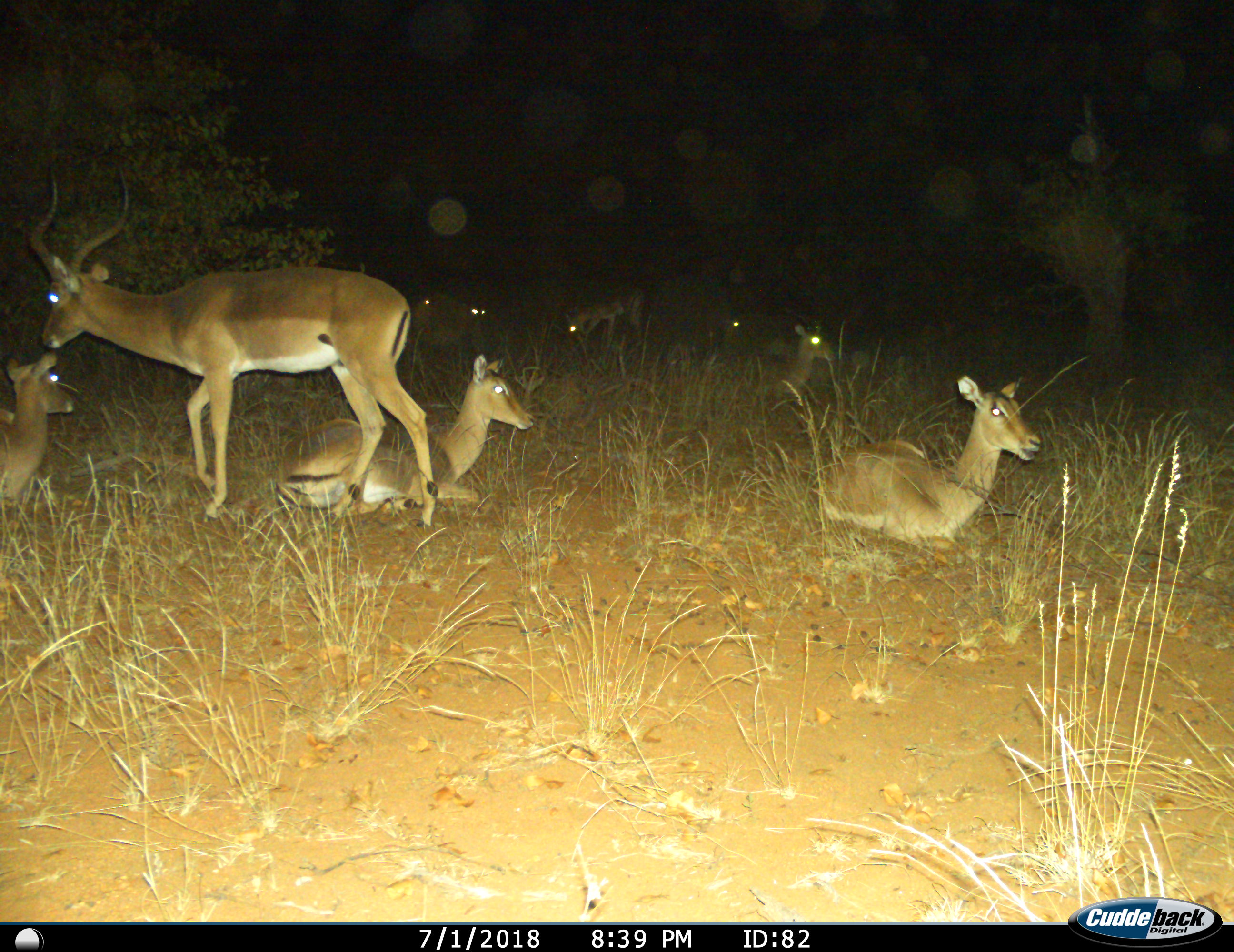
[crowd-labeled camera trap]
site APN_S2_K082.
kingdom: Animalia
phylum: Chordata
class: Mammalia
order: Artiodactyla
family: Bovidae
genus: Aepyceros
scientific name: Aepyceros melampus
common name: impala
Impala (Aepyceros melampus), count 9. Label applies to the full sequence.